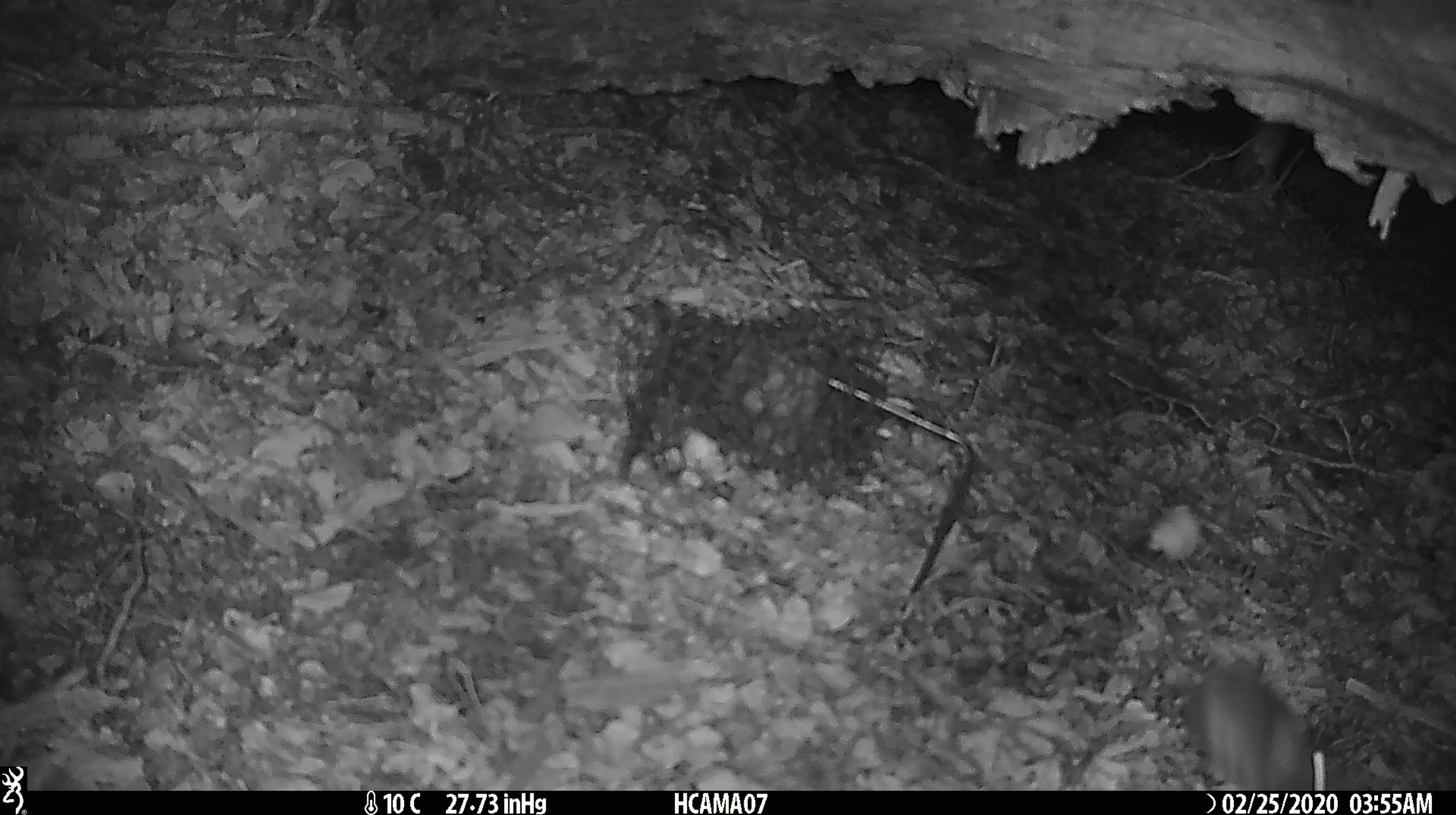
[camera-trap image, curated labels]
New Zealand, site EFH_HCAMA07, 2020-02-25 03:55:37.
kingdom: Animalia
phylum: Chordata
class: Mammalia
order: Rodentia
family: Muridae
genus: Mus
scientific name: Mus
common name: mouse